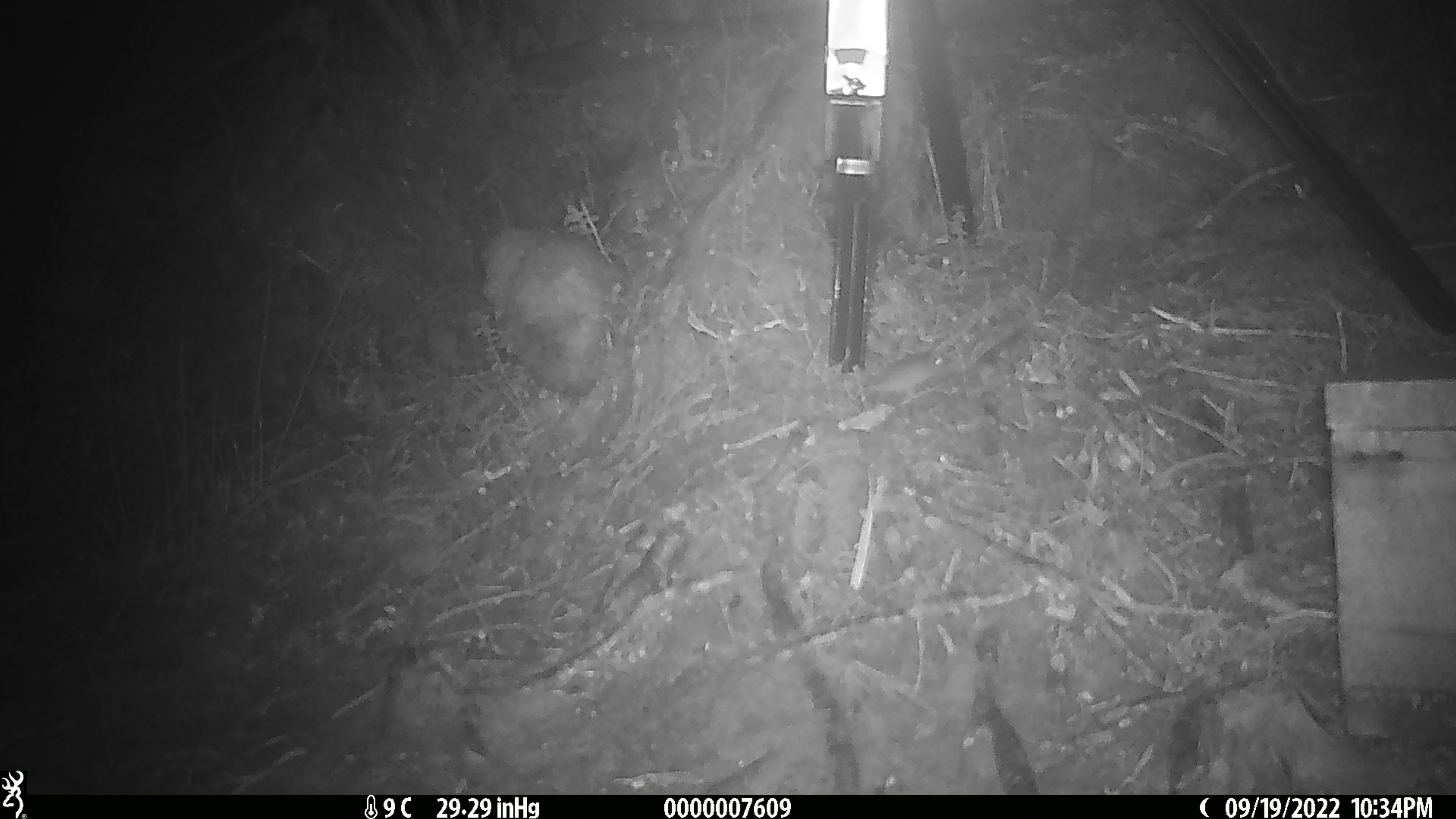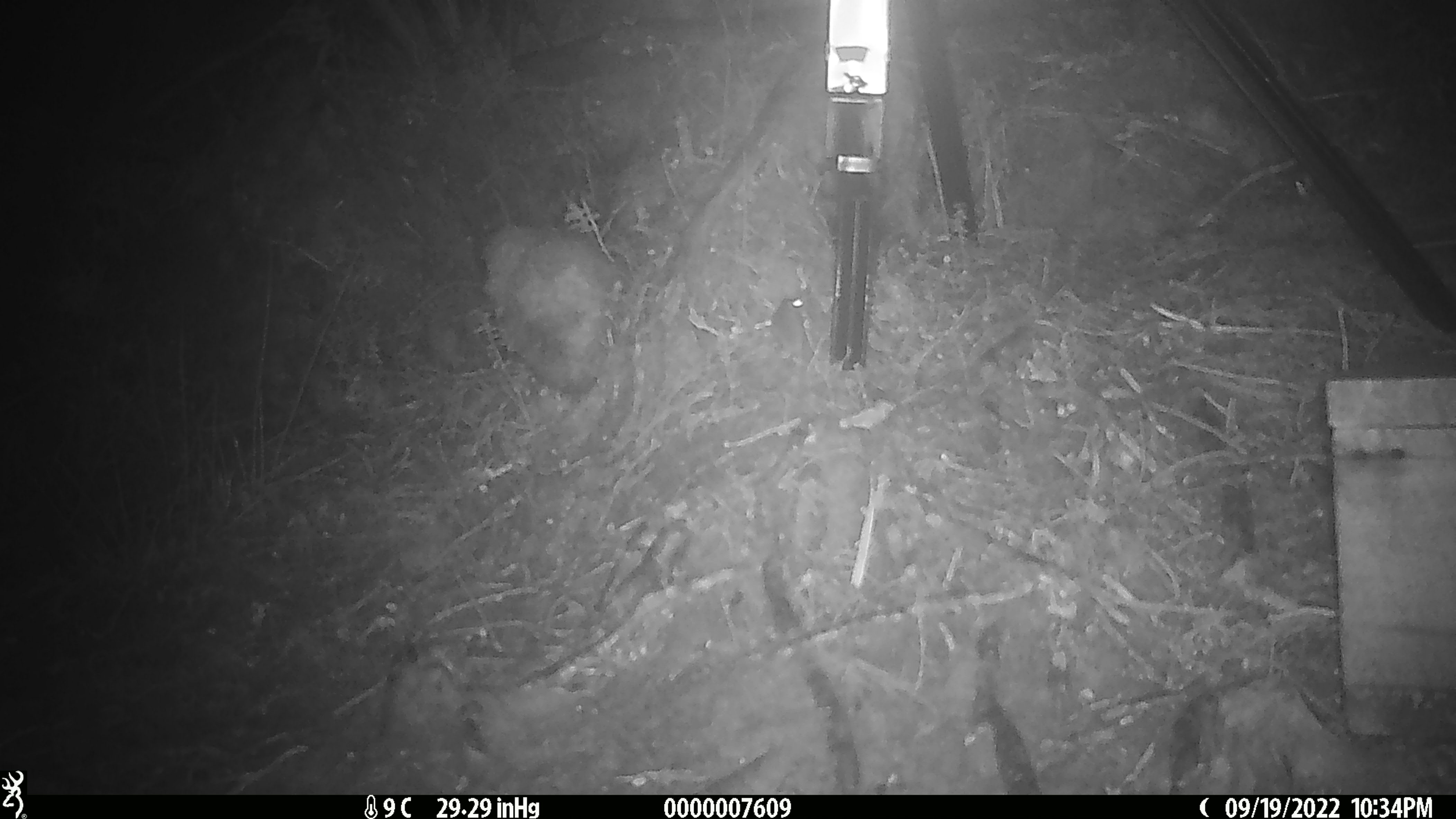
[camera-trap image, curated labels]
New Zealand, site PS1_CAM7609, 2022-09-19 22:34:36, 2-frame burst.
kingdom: Animalia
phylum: Chordata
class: Mammalia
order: Rodentia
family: Muridae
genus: Mus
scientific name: Mus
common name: mouse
Mouse (Mus).